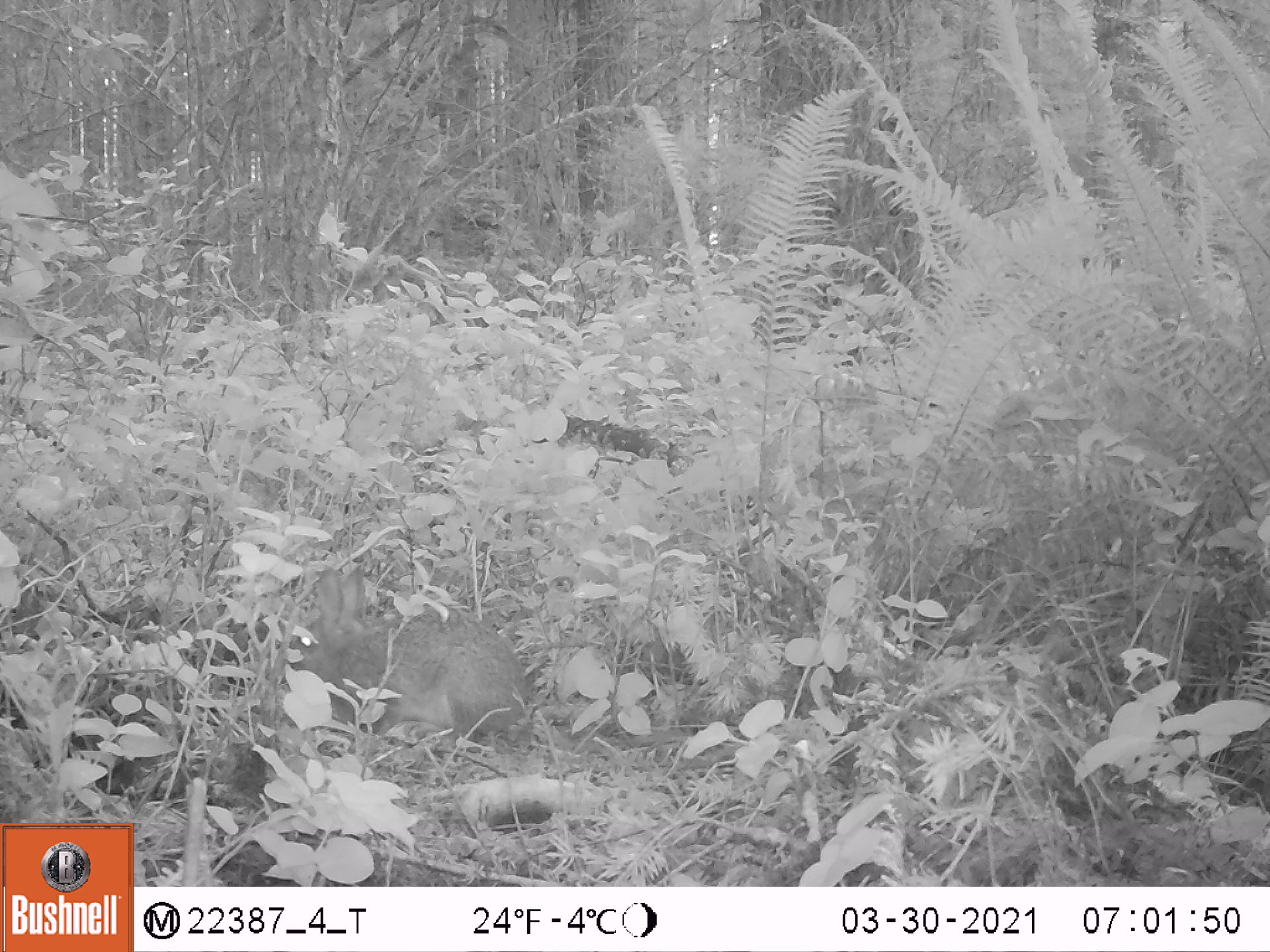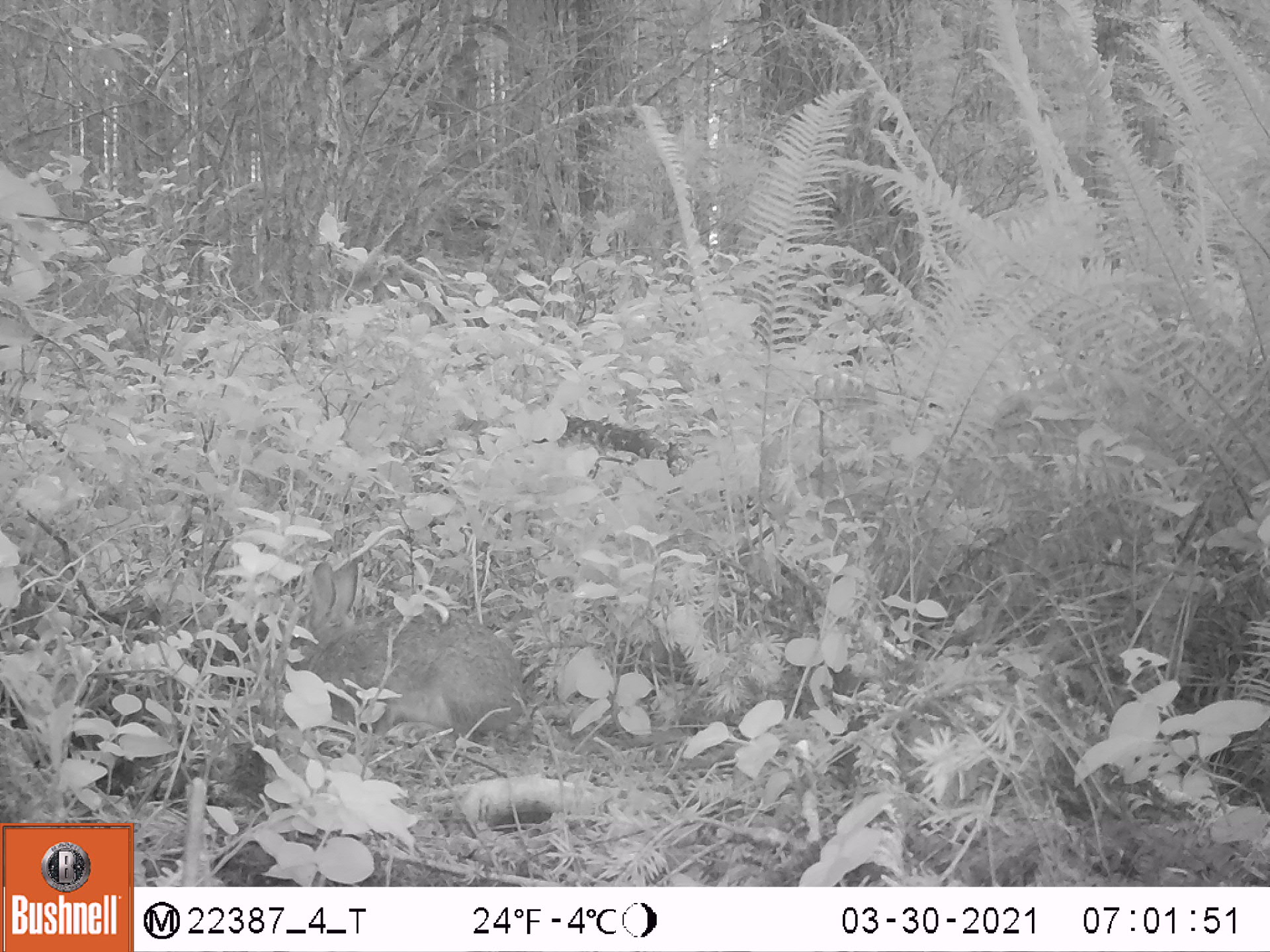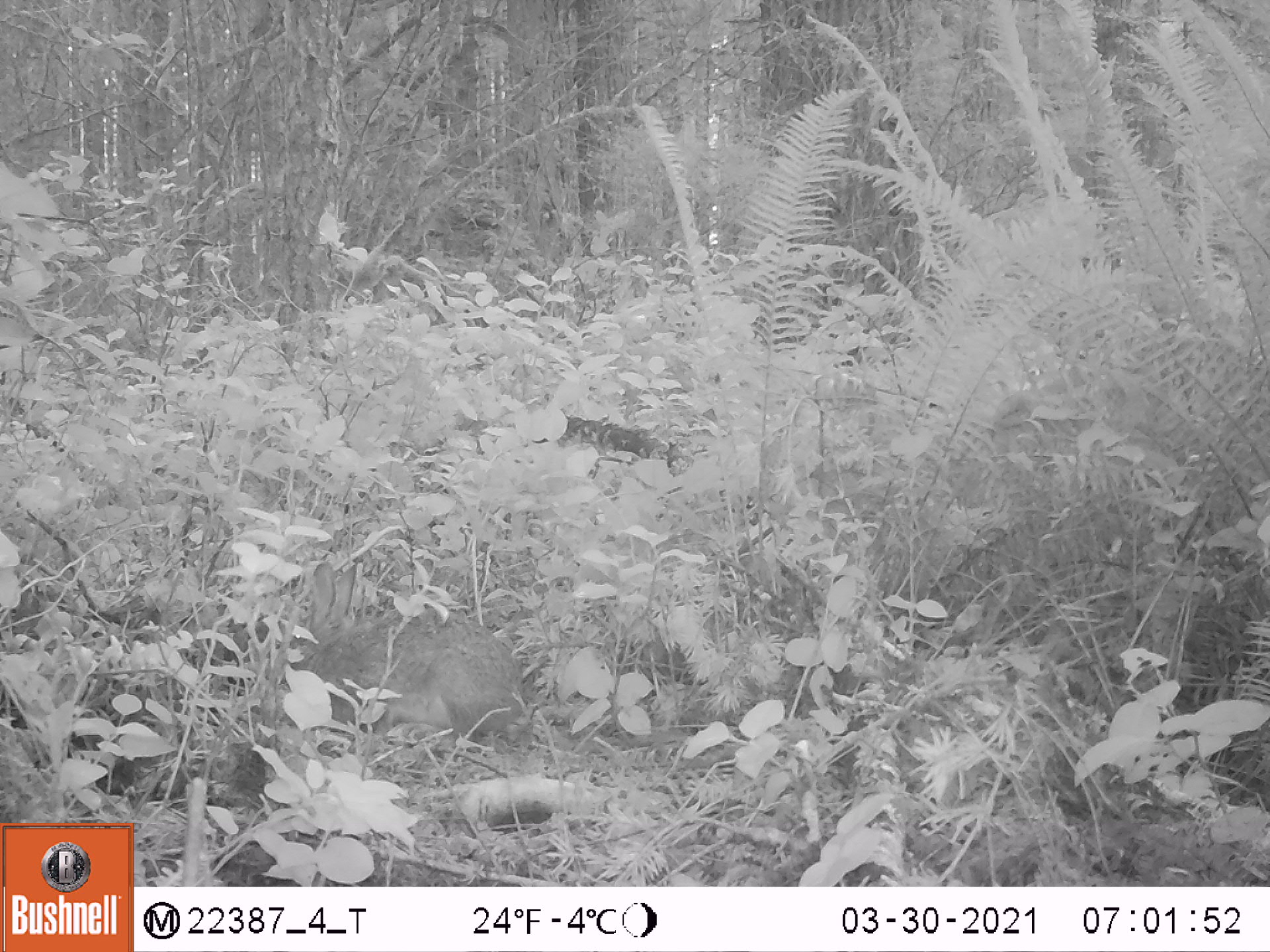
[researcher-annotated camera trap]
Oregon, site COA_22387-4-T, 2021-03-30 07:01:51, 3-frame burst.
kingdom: Animalia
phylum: Chordata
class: Mammalia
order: Lagomorpha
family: Leporidae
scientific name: Leporidae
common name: hares and rabbits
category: leporidae family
Leporidae family (hares and rabbits) (Leporidae).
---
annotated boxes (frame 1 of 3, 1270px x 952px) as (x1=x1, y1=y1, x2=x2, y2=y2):
leporidae family: (x1=281, y1=563, x2=543, y2=752)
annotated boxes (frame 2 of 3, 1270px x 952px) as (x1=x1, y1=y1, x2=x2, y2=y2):
leporidae family: (x1=273, y1=552, x2=531, y2=750)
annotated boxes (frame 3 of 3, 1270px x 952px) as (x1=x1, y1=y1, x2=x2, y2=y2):
leporidae family: (x1=270, y1=555, x2=531, y2=749)